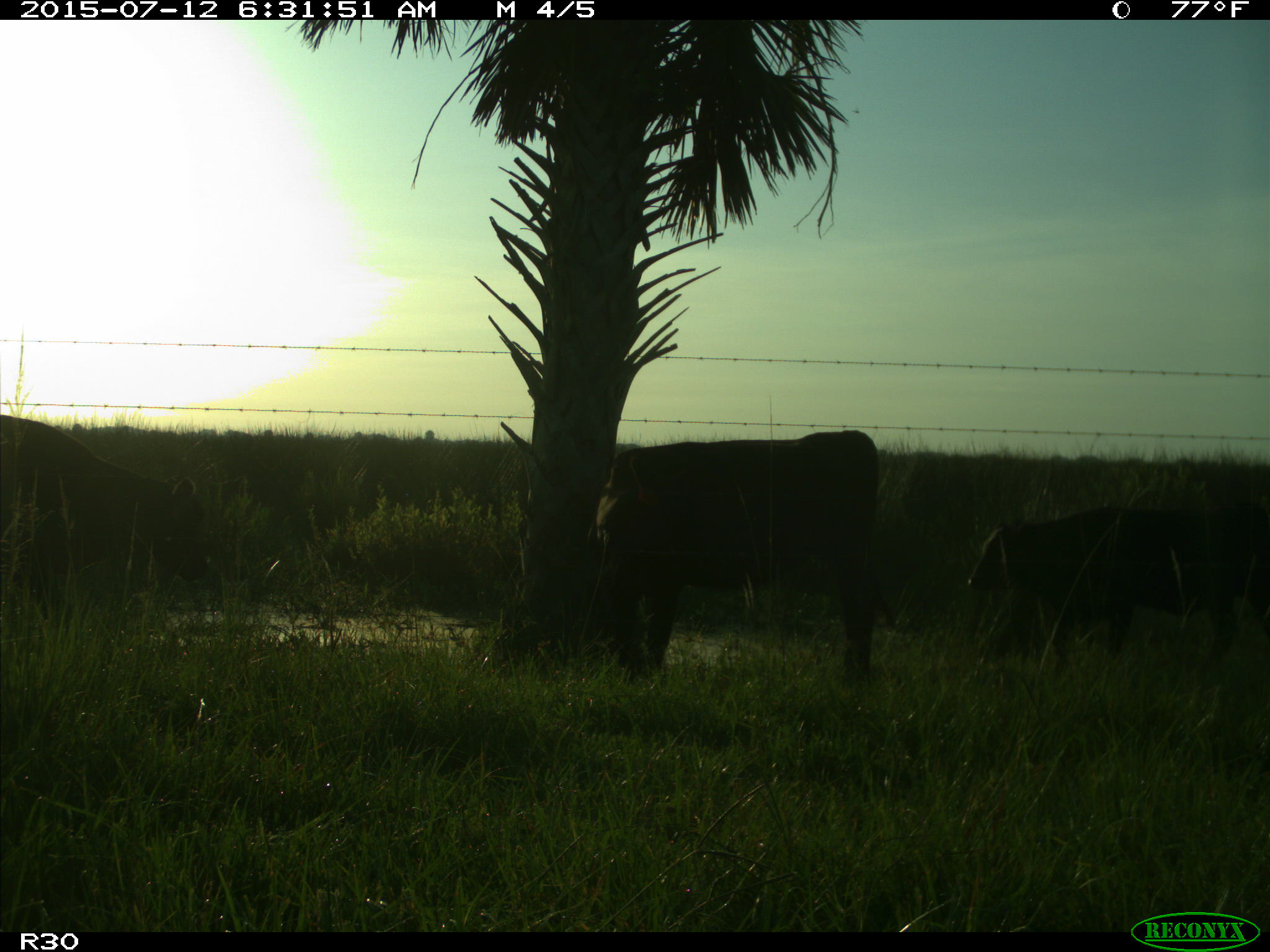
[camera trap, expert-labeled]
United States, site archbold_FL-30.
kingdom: Animalia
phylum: Chordata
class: Mammalia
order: Artiodactyla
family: Bovidae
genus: Bos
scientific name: Bos taurus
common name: domestic cow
Bos taurus (domestic cow).